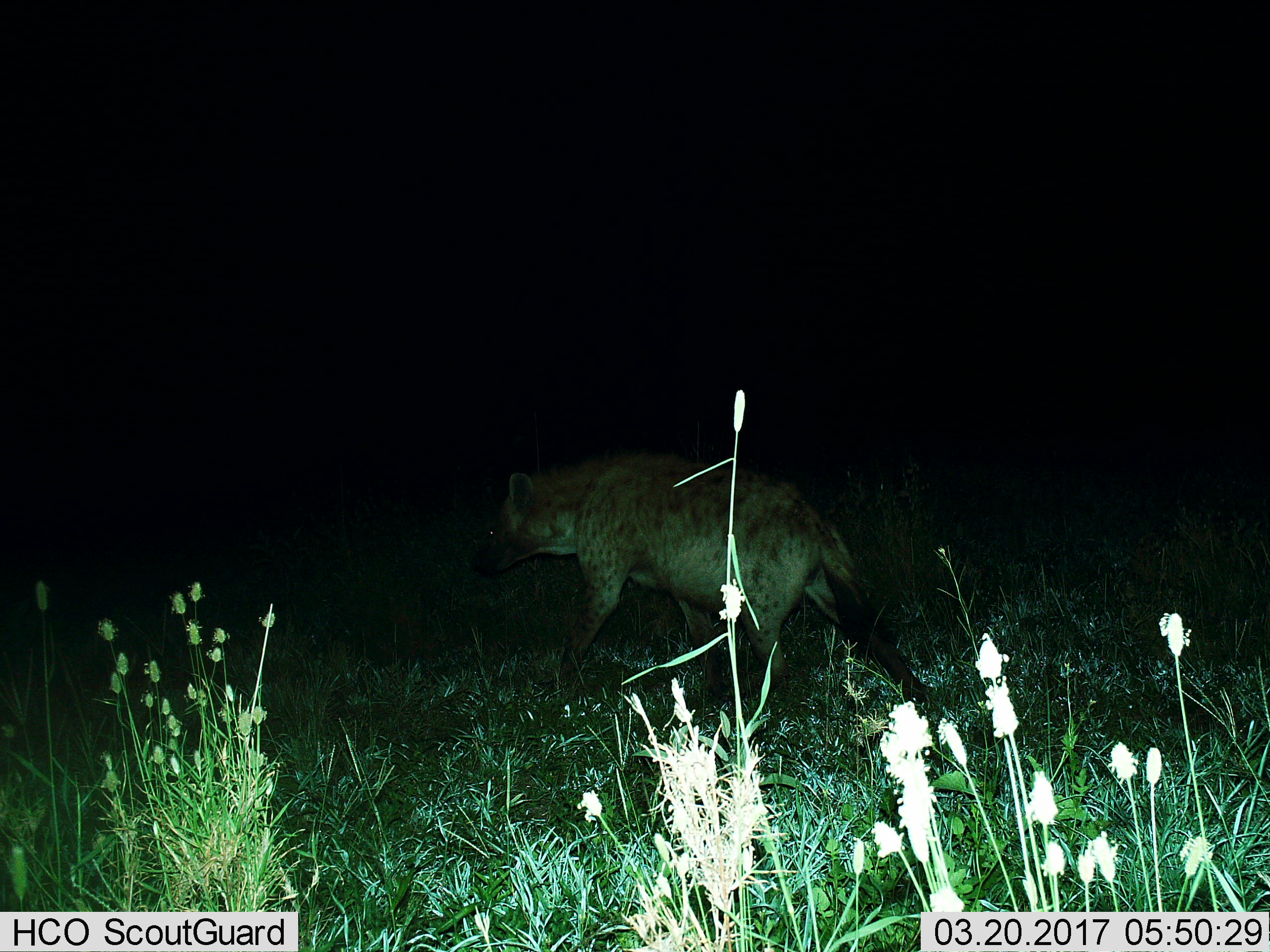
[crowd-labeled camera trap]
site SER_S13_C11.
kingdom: Animalia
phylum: Chordata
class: Mammalia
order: Carnivora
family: Hyaenidae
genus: Crocuta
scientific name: Crocuta crocuta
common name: spotted hyena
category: hyenaspotted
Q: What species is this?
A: Hyenaspotted (spotted hyena) (Crocuta crocuta).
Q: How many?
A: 1.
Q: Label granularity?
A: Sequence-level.